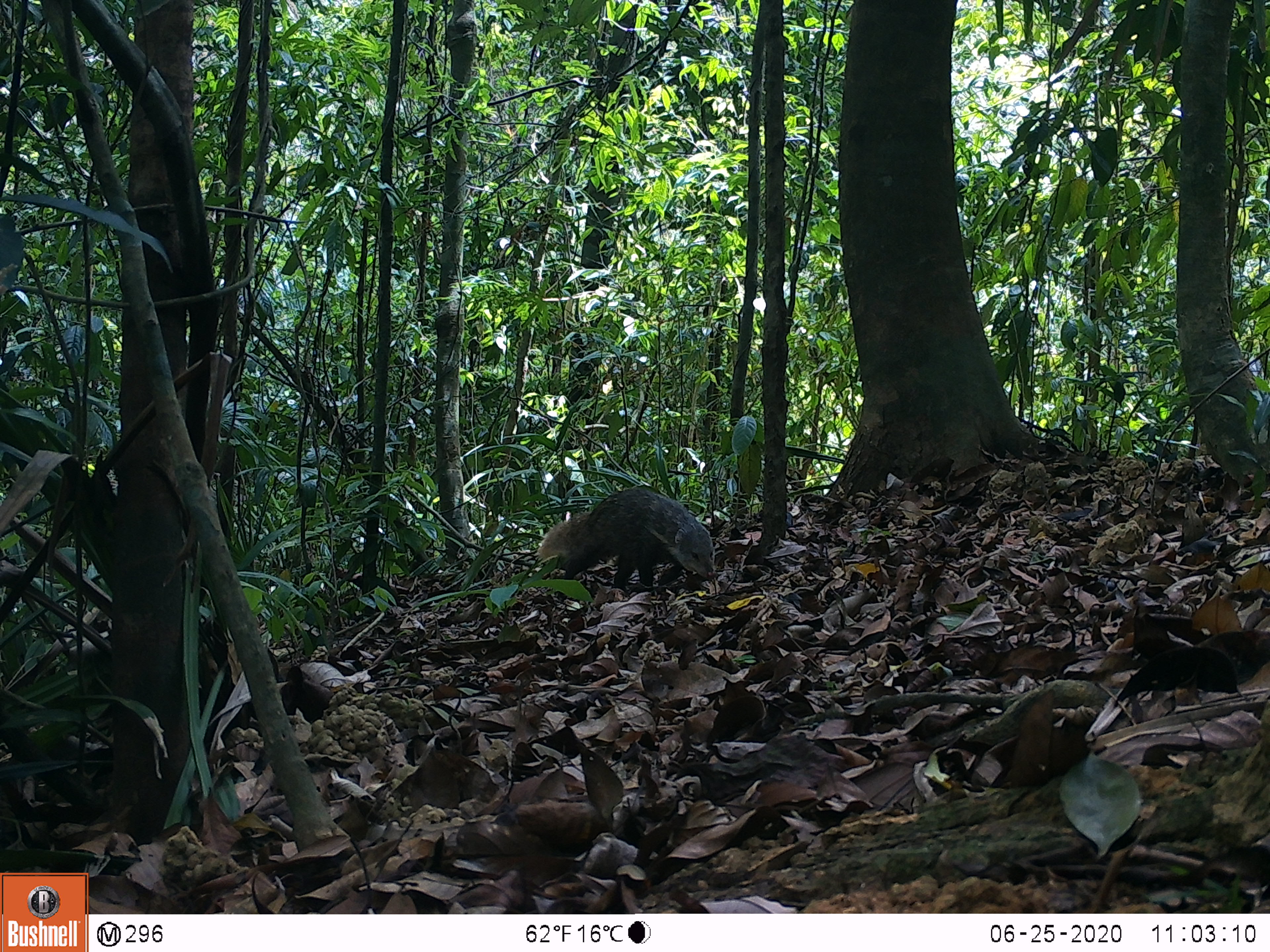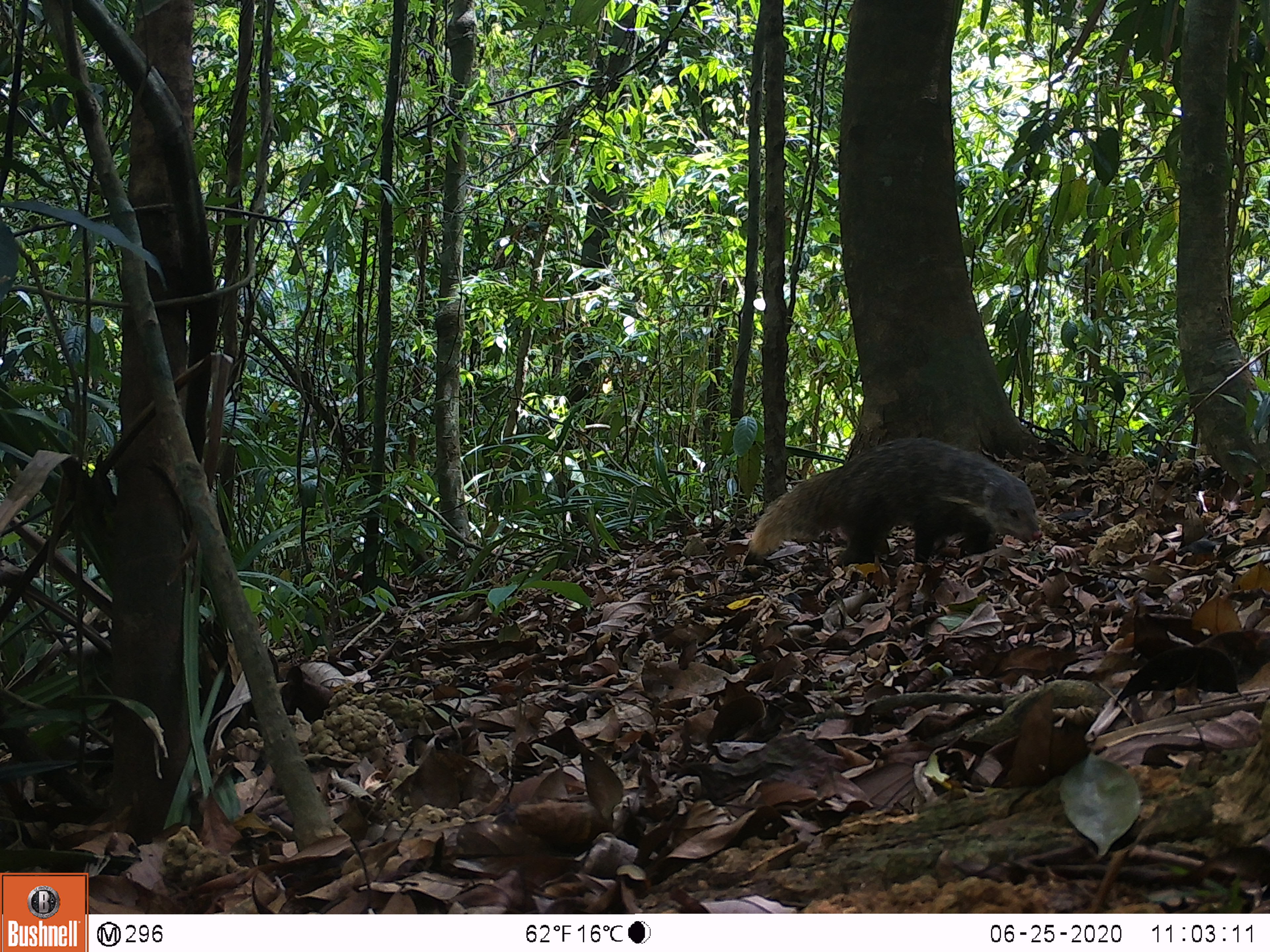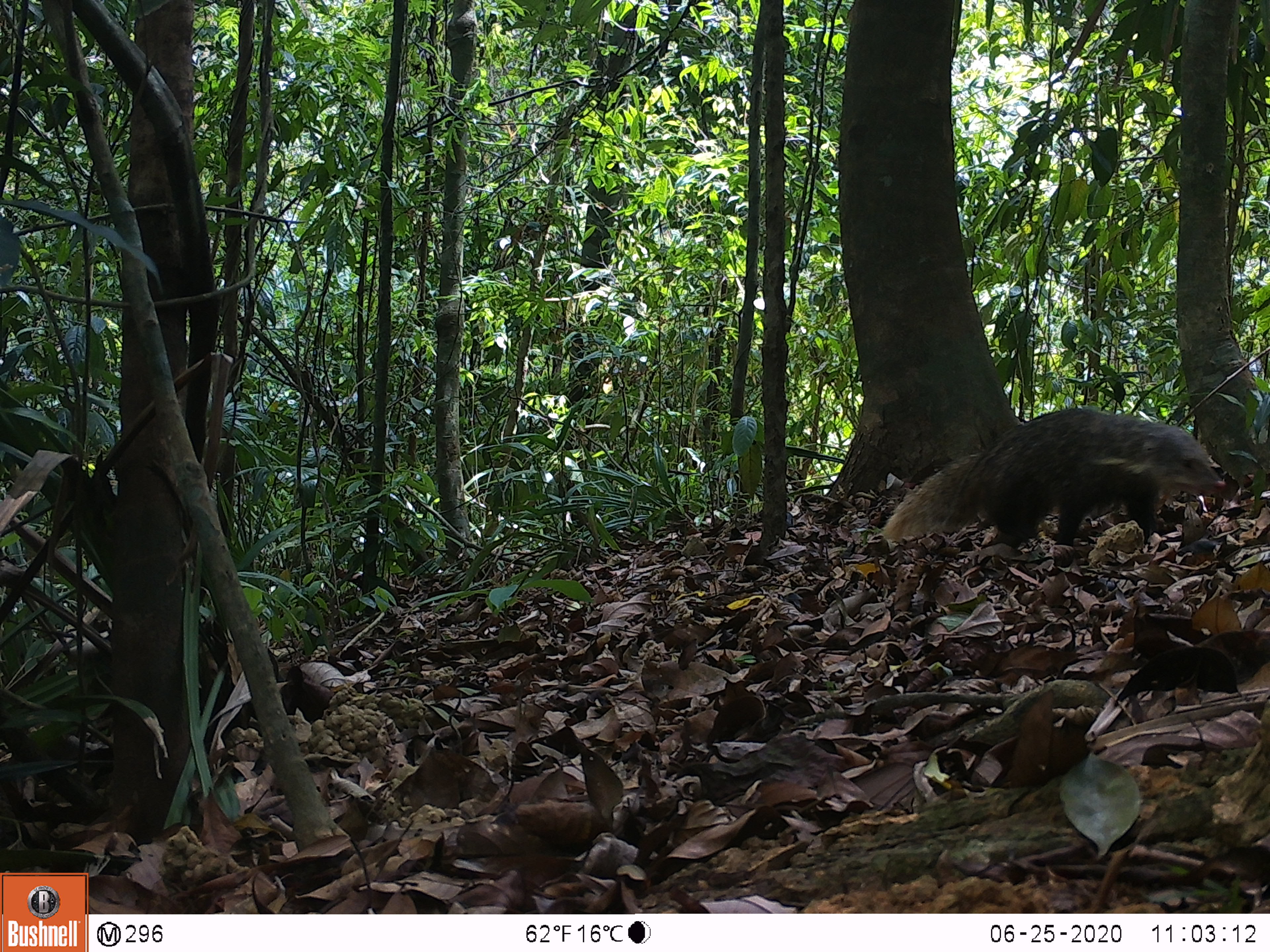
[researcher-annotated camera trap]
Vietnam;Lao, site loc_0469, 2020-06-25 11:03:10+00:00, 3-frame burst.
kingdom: Animalia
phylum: Chordata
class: Mammalia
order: Carnivora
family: Herpestidae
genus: Urva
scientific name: Urva urva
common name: crab-eating mongoose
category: crab eating mongoose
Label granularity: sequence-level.